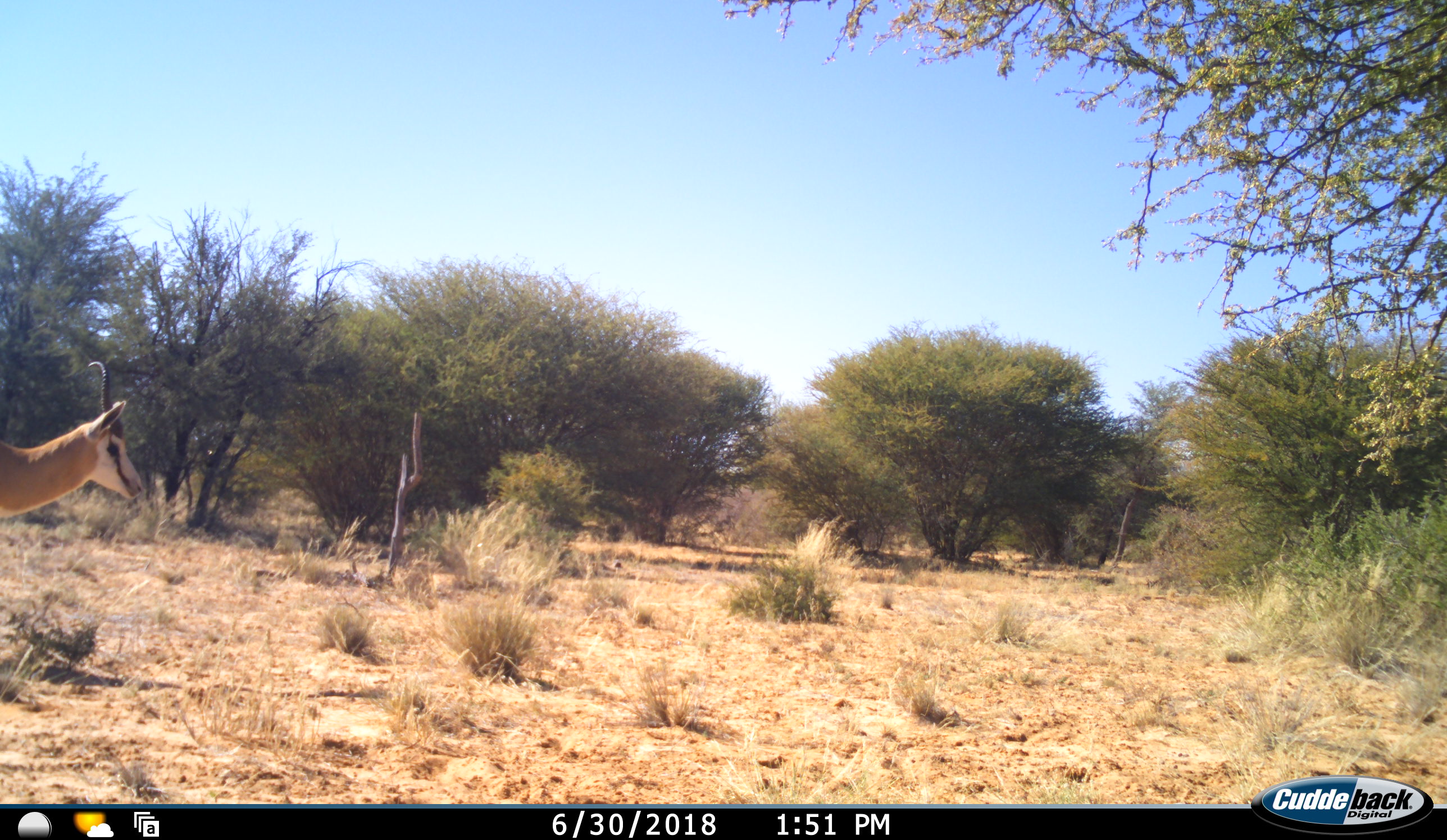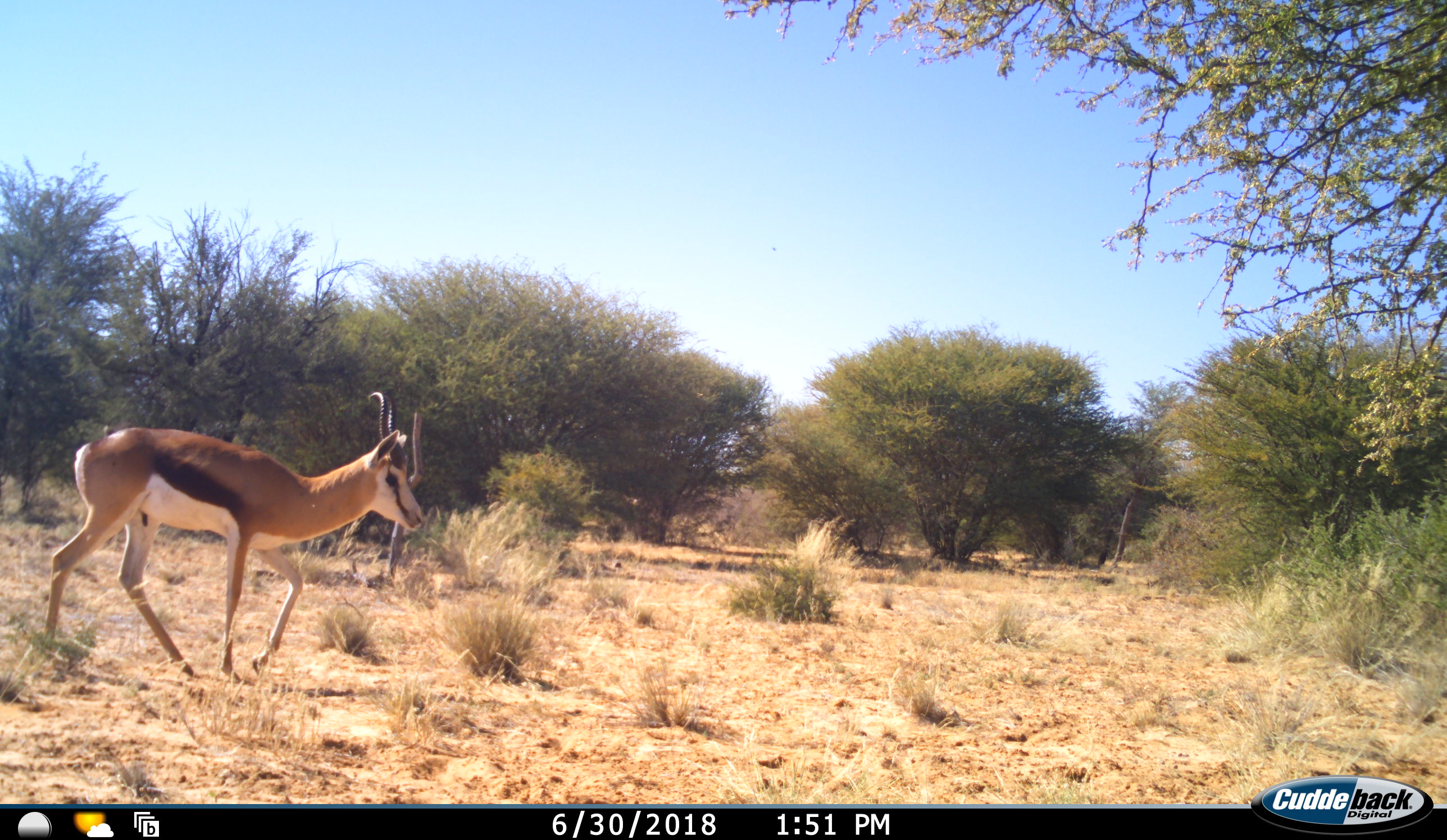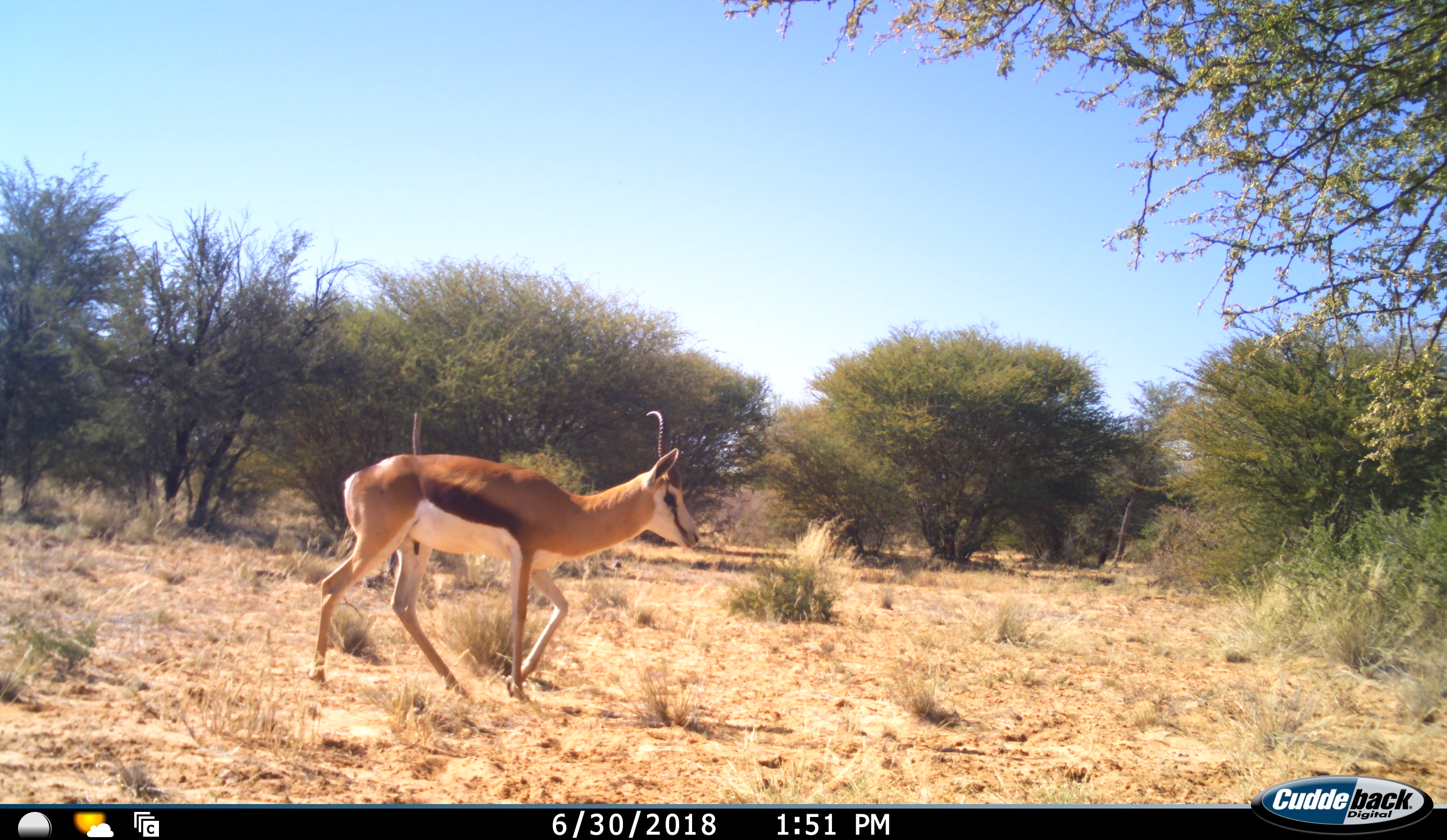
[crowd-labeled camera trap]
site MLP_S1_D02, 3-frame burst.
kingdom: Animalia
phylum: Chordata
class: Mammalia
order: Artiodactyla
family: Bovidae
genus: Antidorcas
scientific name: Antidorcas marsupialis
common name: springbok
Springbok (Antidorcas marsupialis), count 1. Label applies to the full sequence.